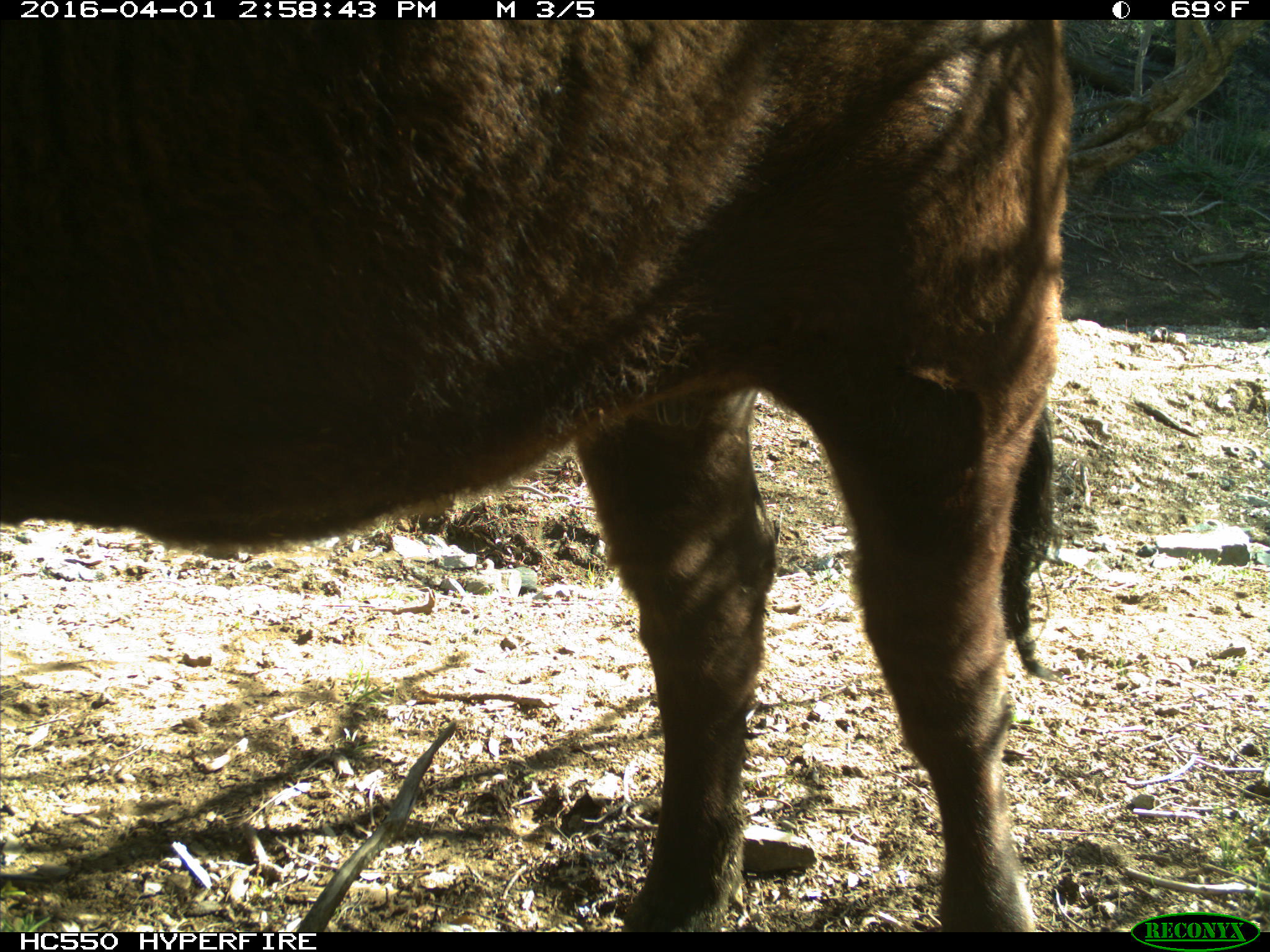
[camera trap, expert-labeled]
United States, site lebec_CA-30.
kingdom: Animalia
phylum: Chordata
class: Mammalia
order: Artiodactyla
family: Bovidae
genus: Bos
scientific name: Bos taurus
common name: domestic cow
Bos taurus (domestic cow).